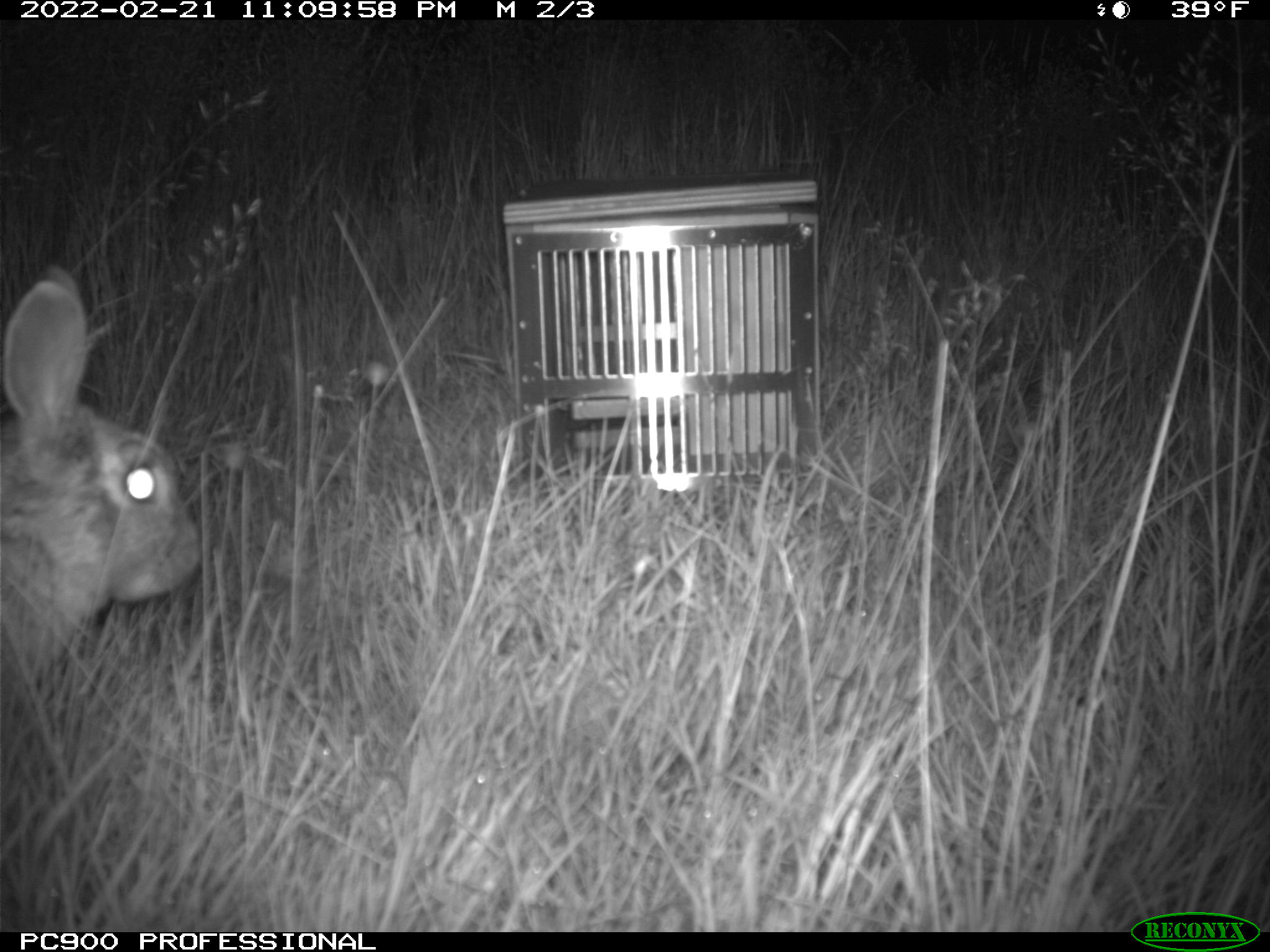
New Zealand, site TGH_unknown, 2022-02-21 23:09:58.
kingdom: Animalia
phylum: Chordata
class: Mammalia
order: Lagomorpha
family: Leporidae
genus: Oryctolagus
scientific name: Oryctolagus cuniculus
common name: european rabbit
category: rabbit